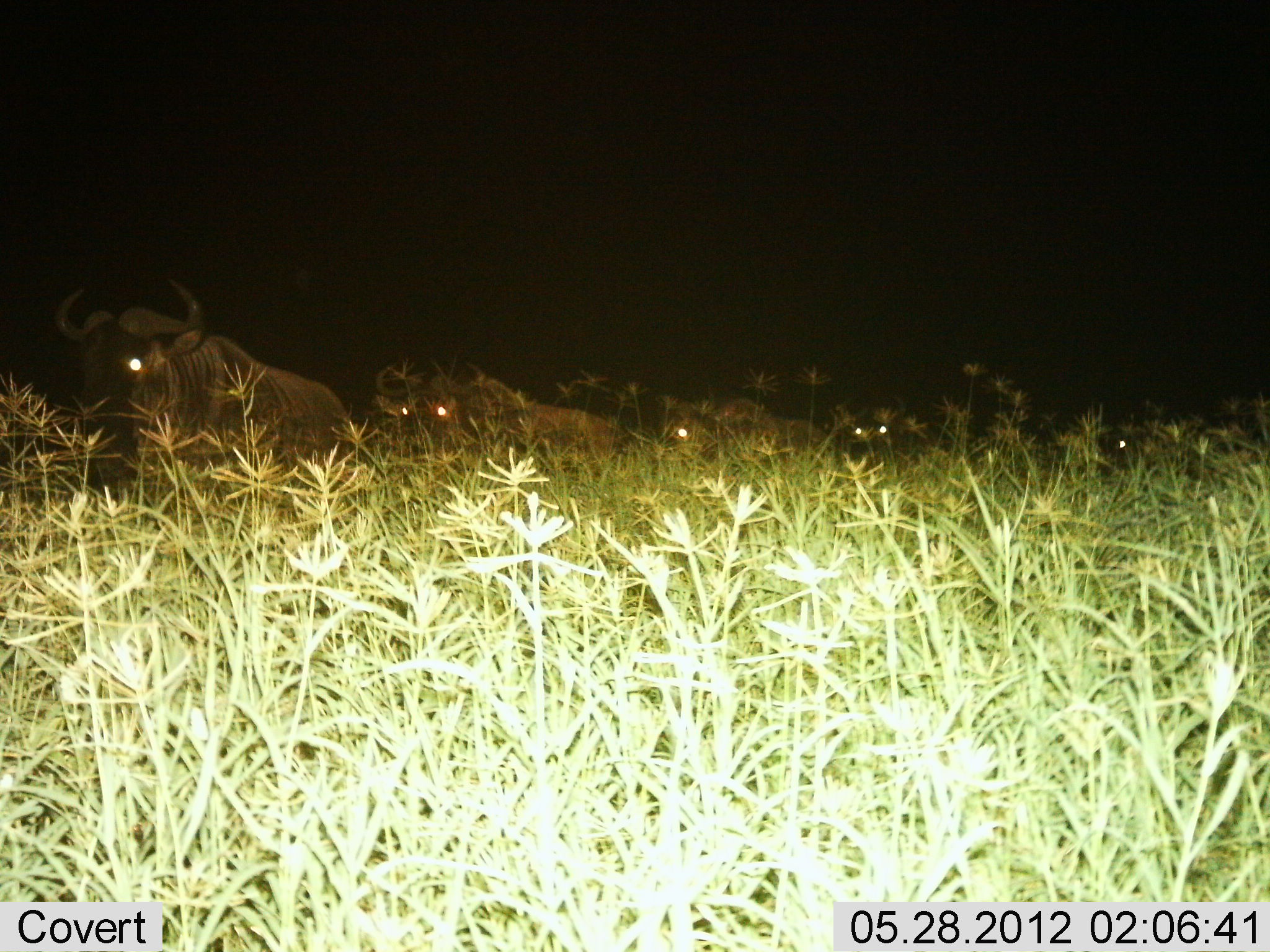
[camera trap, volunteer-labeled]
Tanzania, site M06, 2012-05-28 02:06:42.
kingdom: Animalia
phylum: Chordata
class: Mammalia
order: Artiodactyla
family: Bovidae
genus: Connochaetes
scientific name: Connochaetes taurinus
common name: blue wildebeest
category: wildebeest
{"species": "wildebeest (blue wildebeest) (Connochaetes taurinus)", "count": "5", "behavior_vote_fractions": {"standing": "8%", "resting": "8%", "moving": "83%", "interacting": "0%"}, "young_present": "0%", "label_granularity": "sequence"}